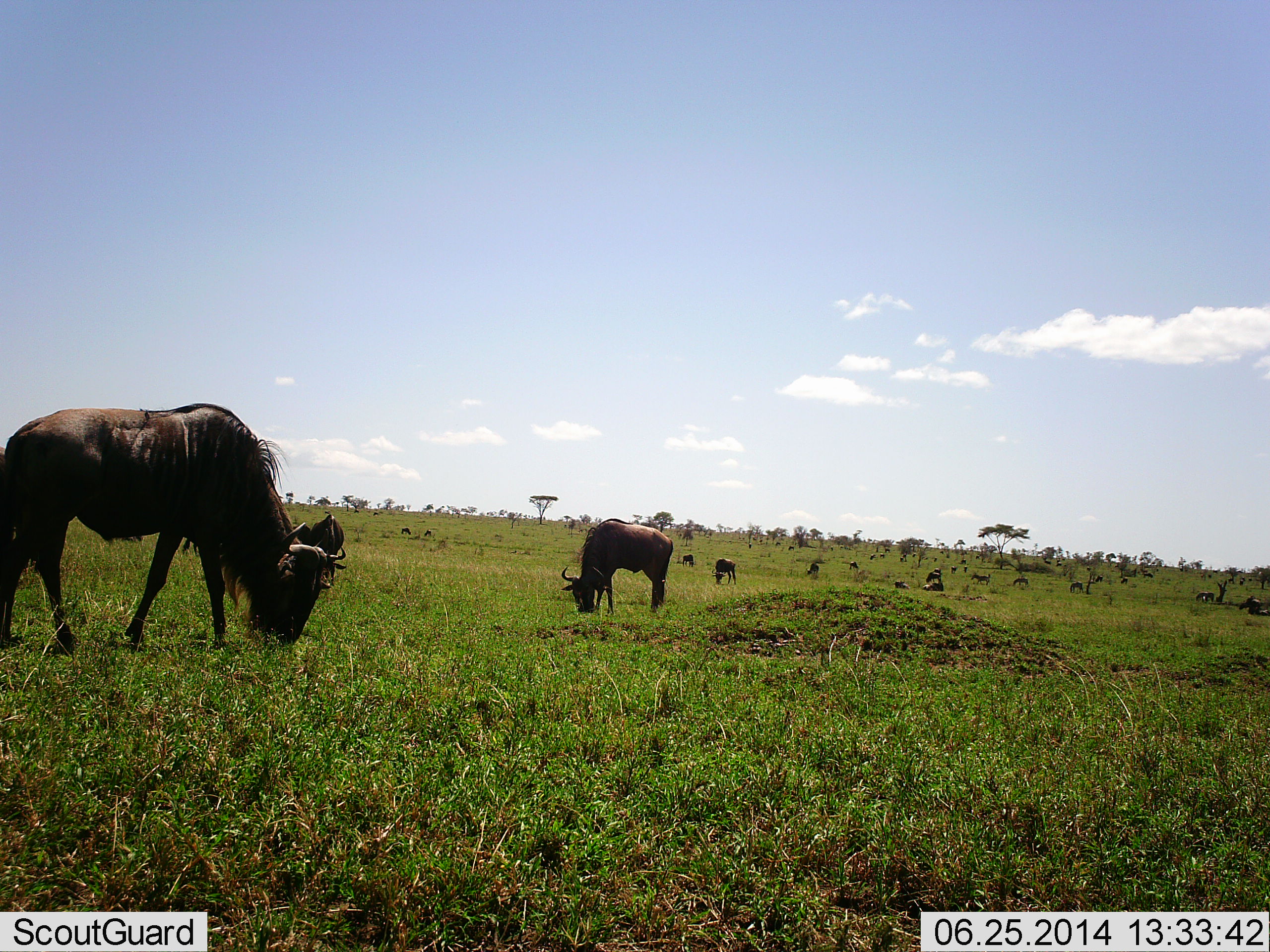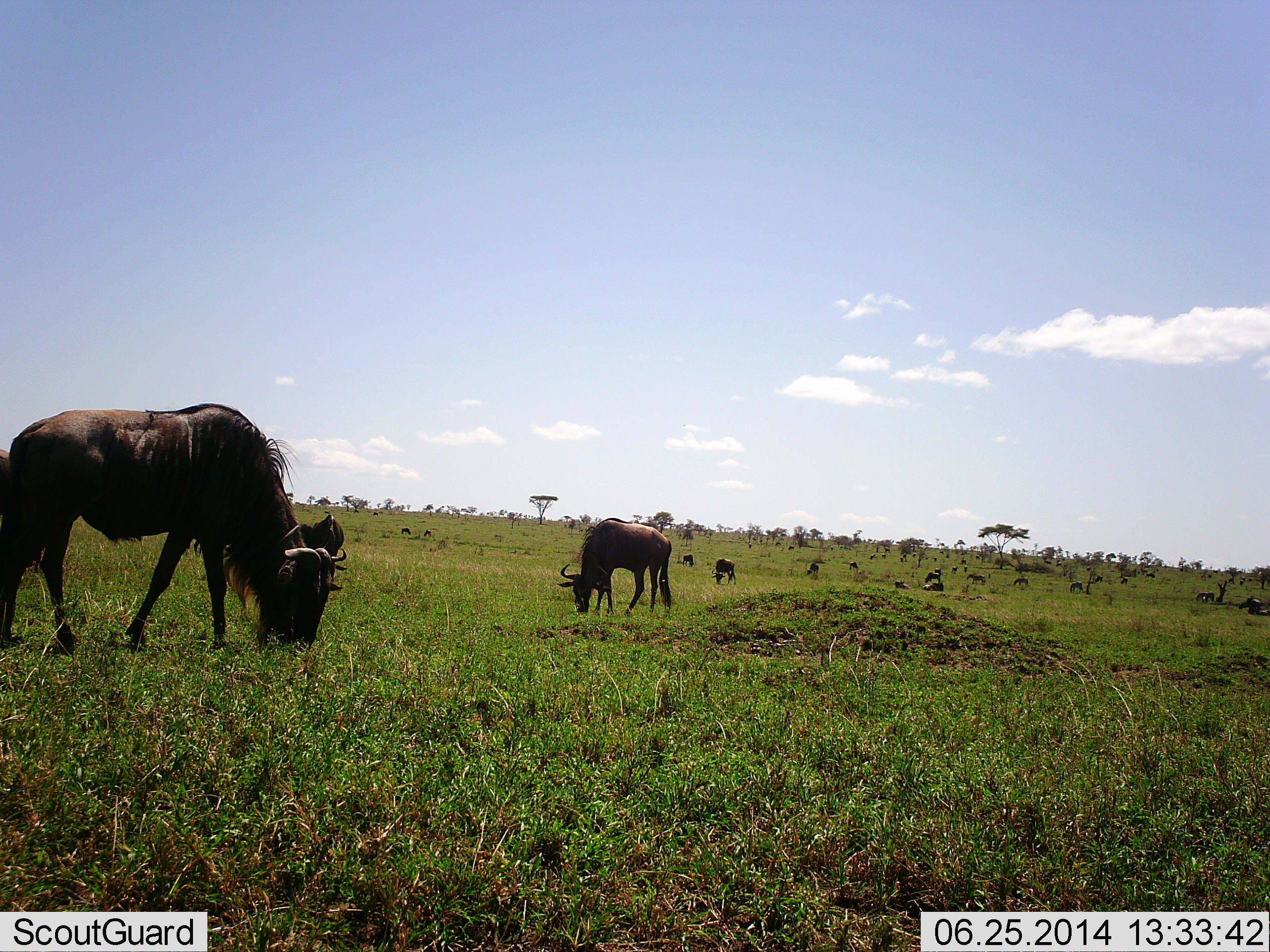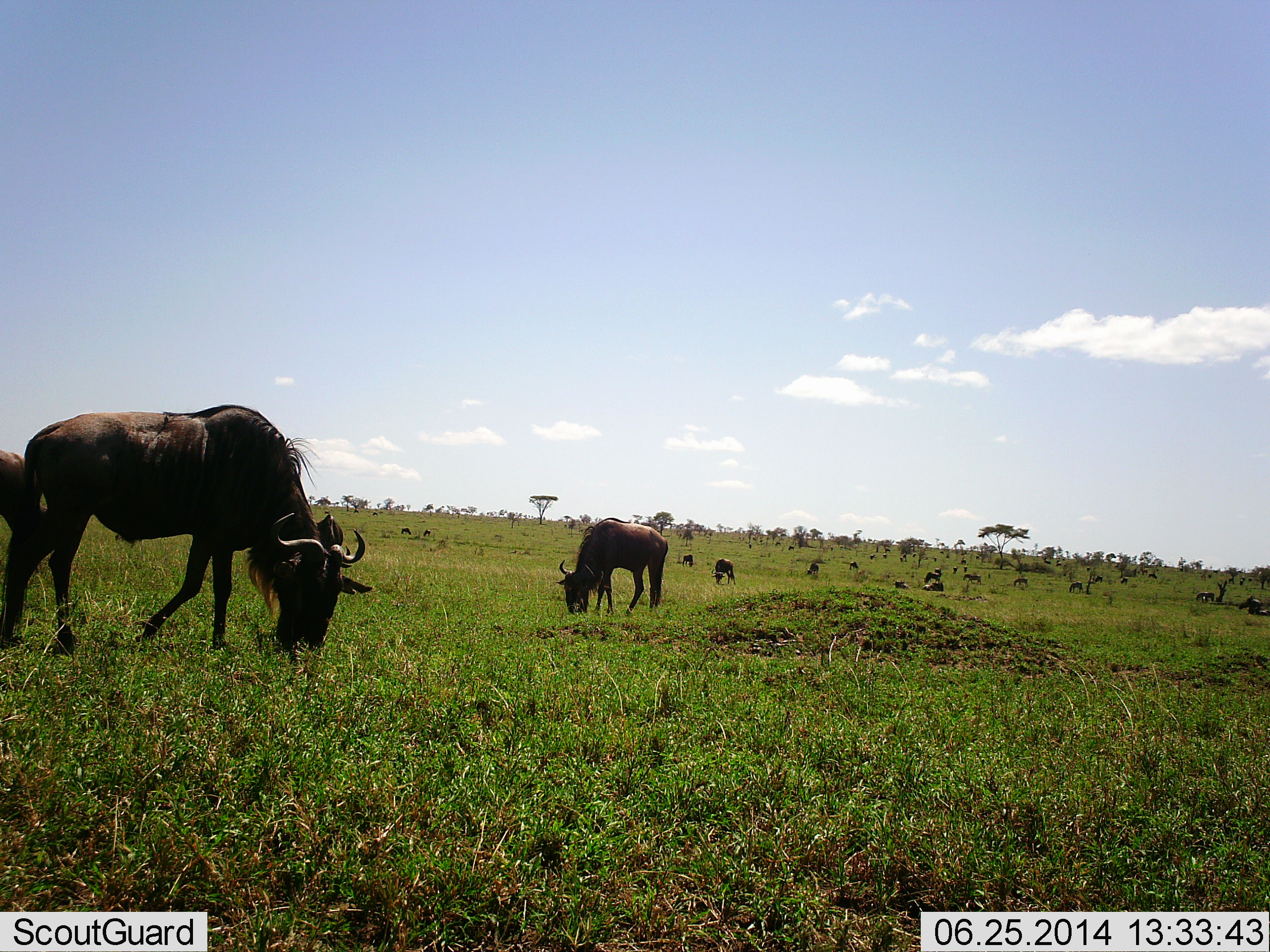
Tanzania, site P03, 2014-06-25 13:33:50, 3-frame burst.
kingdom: Animalia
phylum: Chordata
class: Mammalia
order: Artiodactyla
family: Bovidae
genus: Connochaetes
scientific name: Connochaetes taurinus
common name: blue wildebeest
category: wildebeest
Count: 11-50.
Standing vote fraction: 20%.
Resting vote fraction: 0%.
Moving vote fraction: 20%.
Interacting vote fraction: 0%.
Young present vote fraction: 0%.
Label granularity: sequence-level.